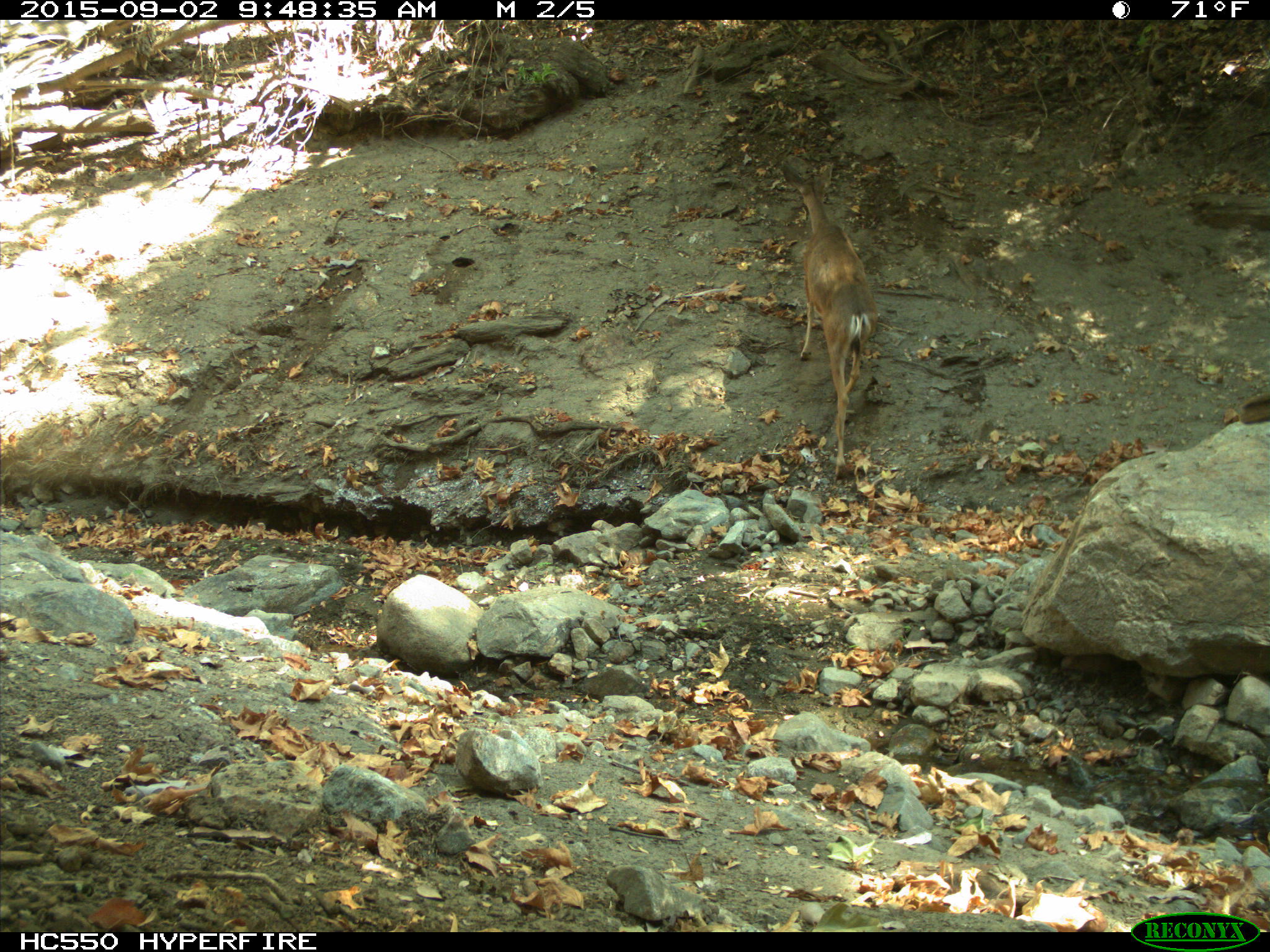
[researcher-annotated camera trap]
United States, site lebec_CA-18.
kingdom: Animalia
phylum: Chordata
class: Mammalia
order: Artiodactyla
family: Cervidae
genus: Odocoileus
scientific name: Odocoileus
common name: deer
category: unidentified deer